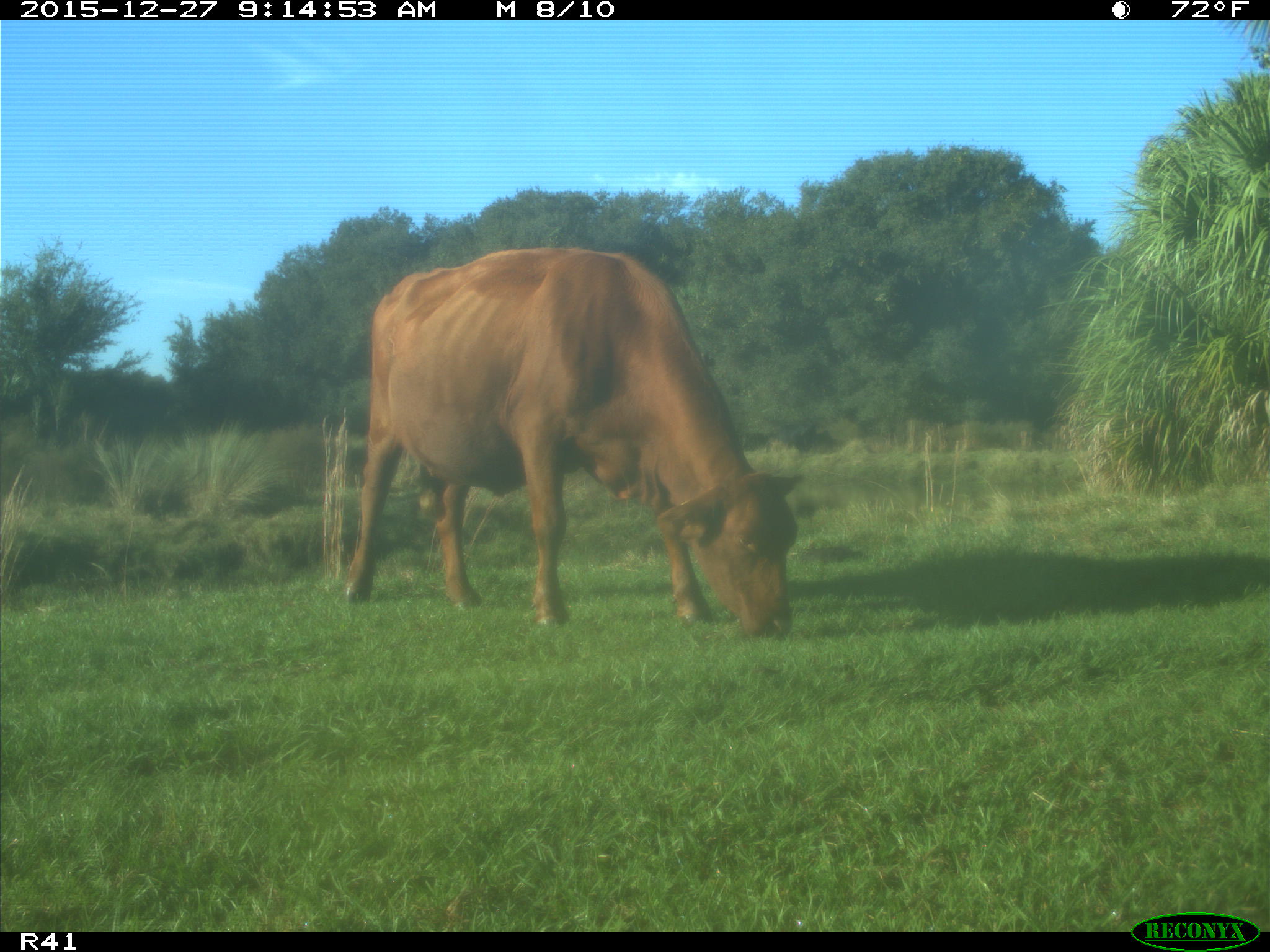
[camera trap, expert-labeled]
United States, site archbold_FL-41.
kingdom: Animalia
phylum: Chordata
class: Mammalia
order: Artiodactyla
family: Bovidae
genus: Bos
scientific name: Bos taurus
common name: domestic cow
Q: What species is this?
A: Bos taurus (domestic cow).